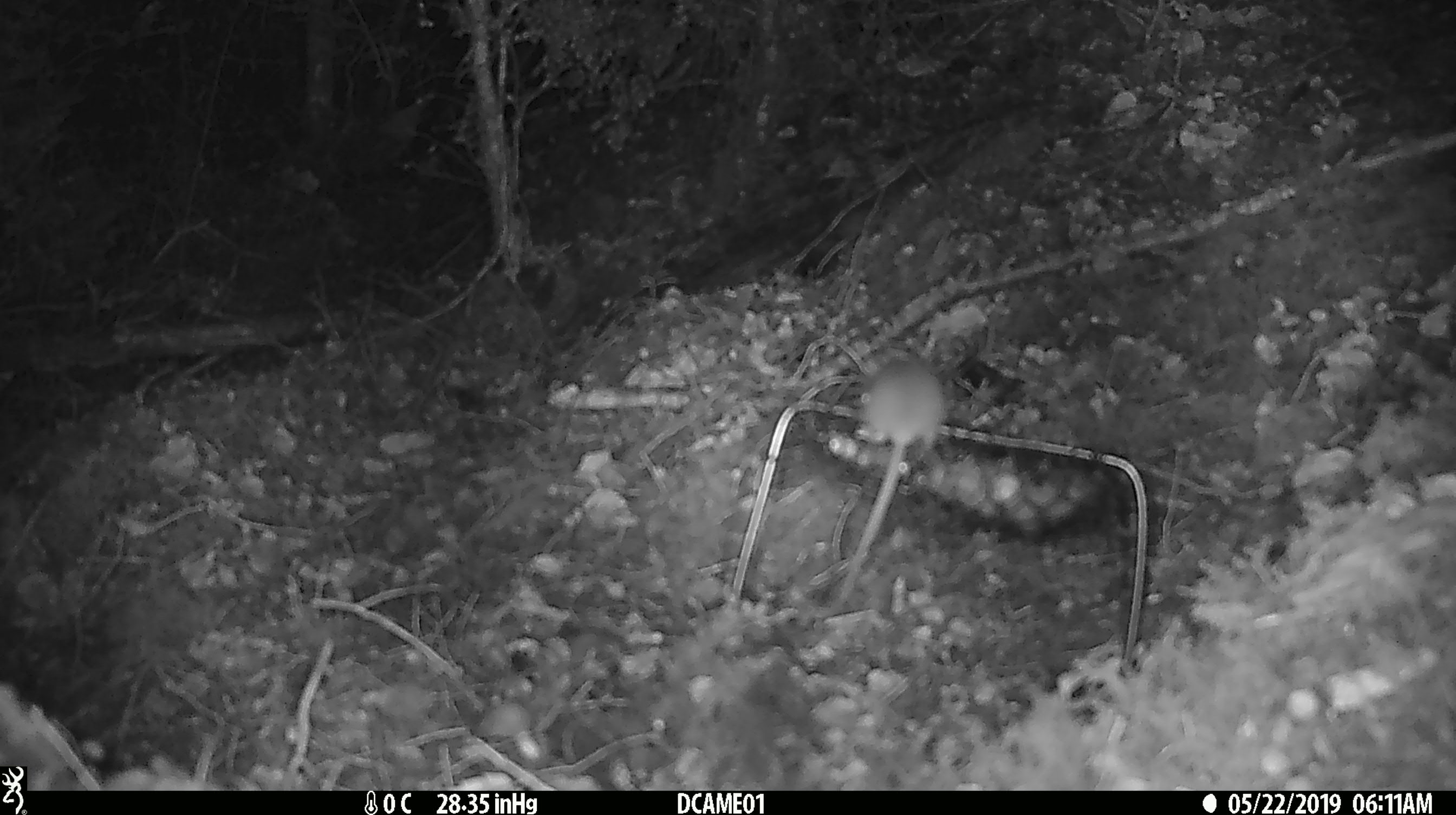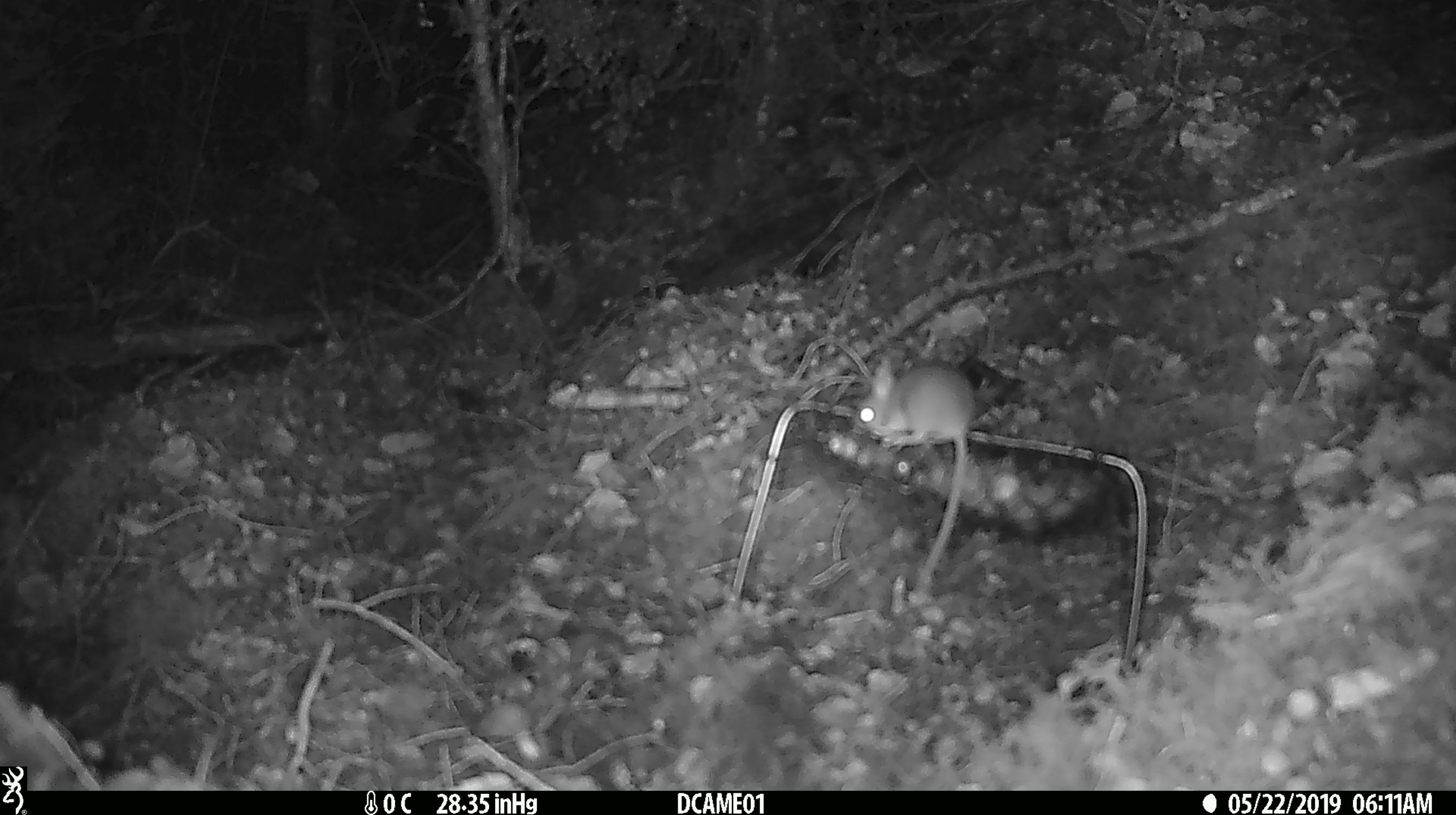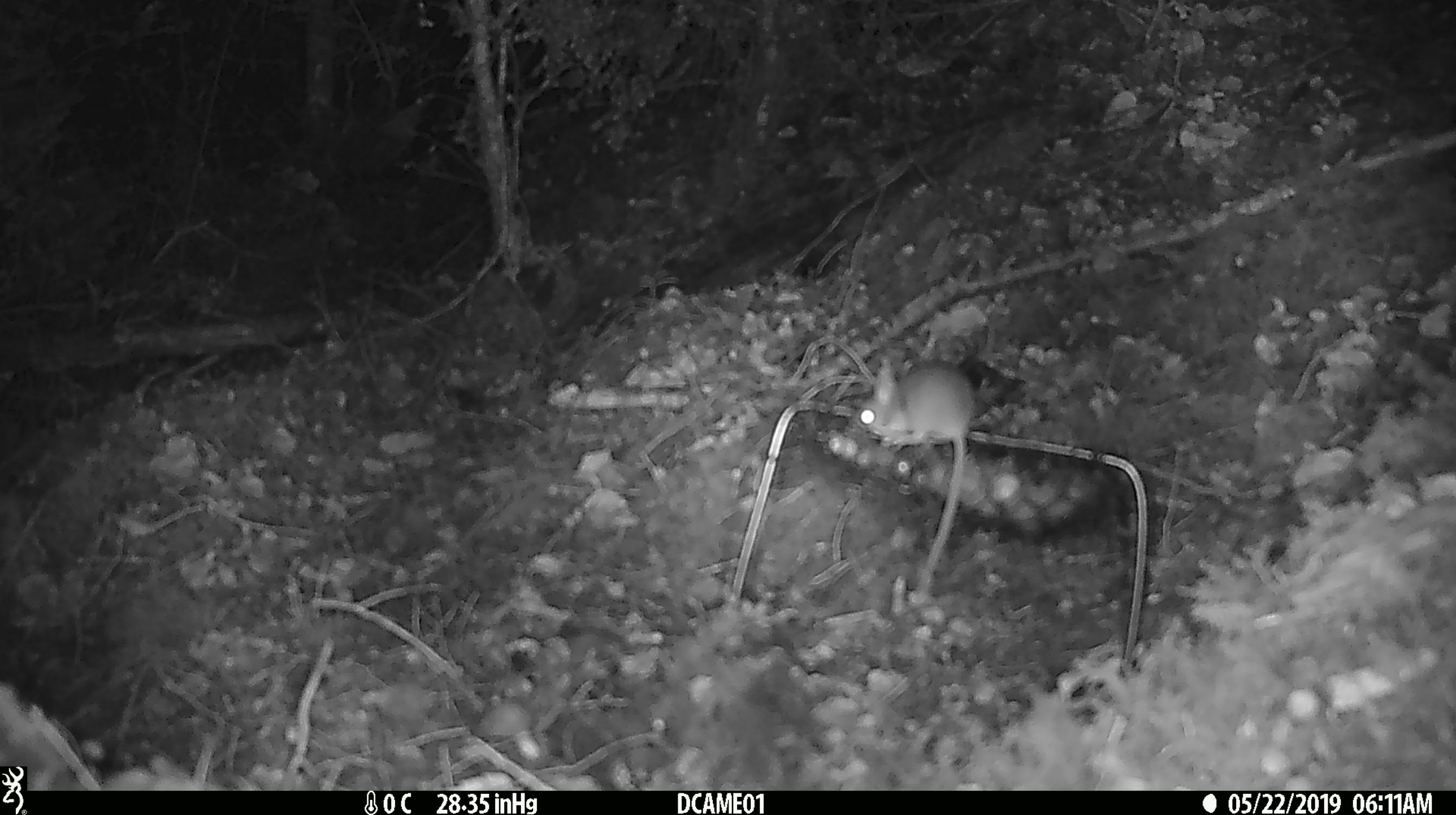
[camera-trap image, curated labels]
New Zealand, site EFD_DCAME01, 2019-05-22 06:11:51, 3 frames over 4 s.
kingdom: Animalia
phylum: Chordata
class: Mammalia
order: Rodentia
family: Muridae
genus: Mus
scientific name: Mus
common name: mouse